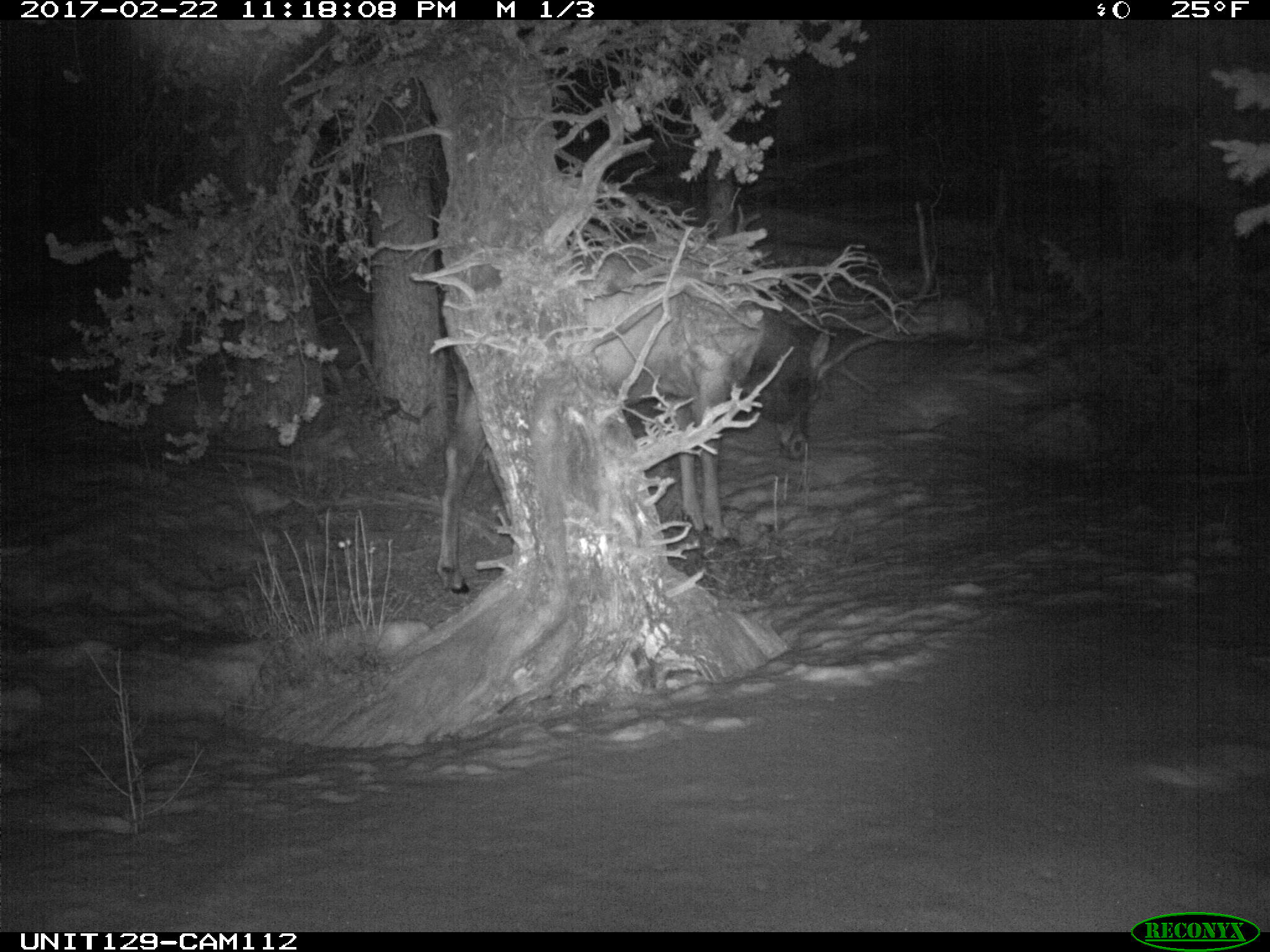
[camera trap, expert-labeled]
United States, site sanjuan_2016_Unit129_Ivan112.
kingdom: Animalia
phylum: Chordata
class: Mammalia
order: Artiodactyla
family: Cervidae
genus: Cervus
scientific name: Cervus elaphus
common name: red deer